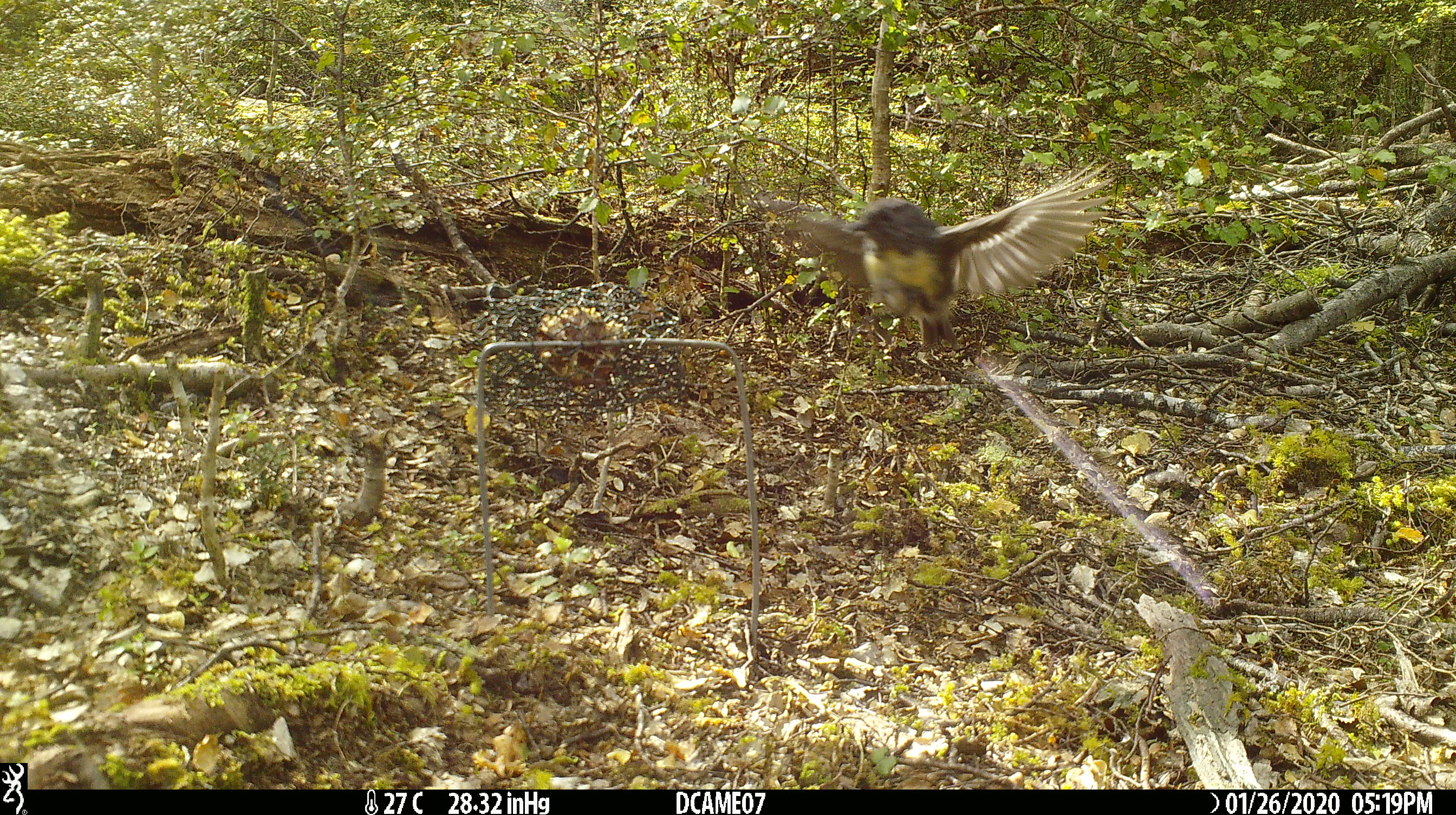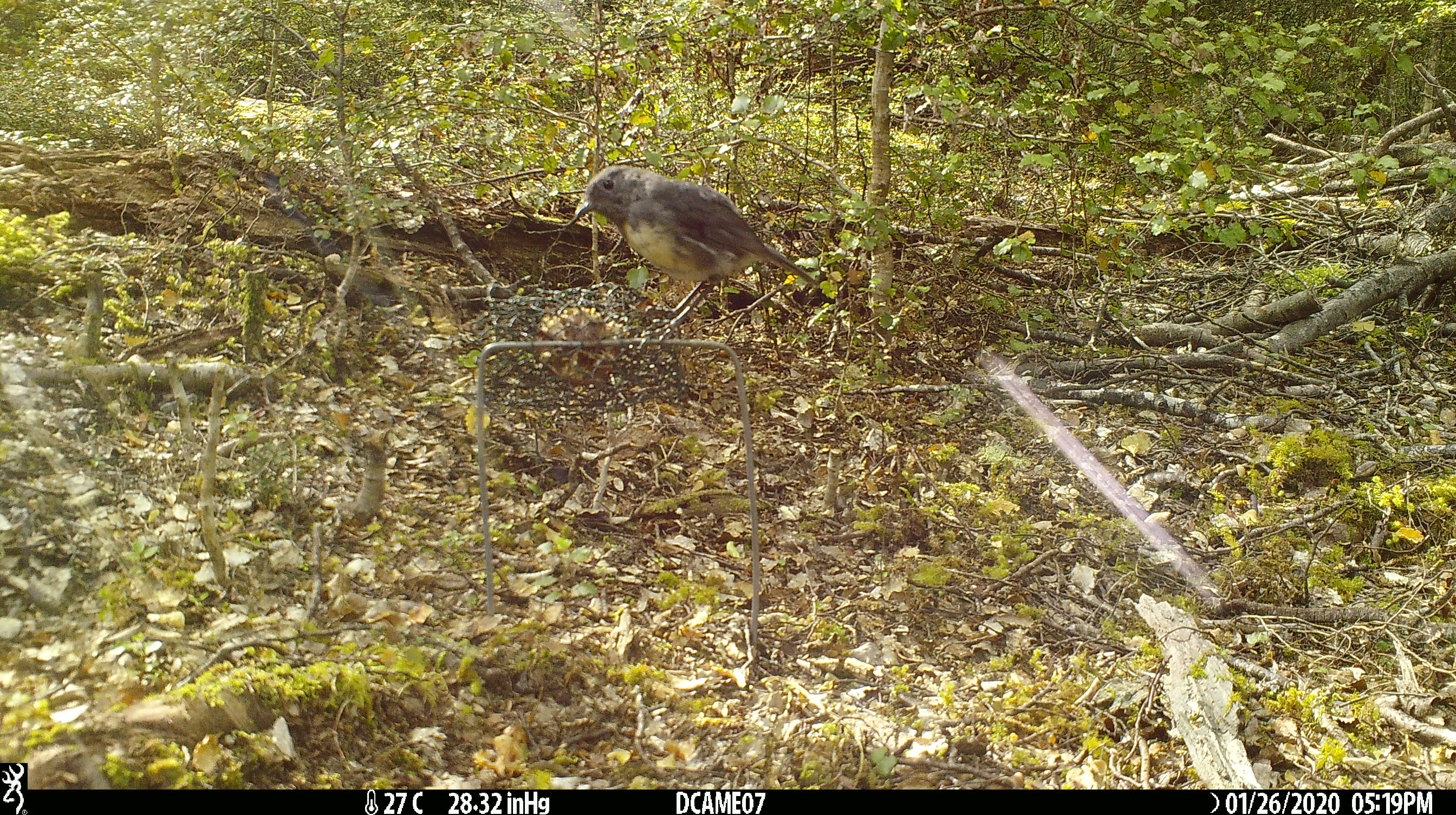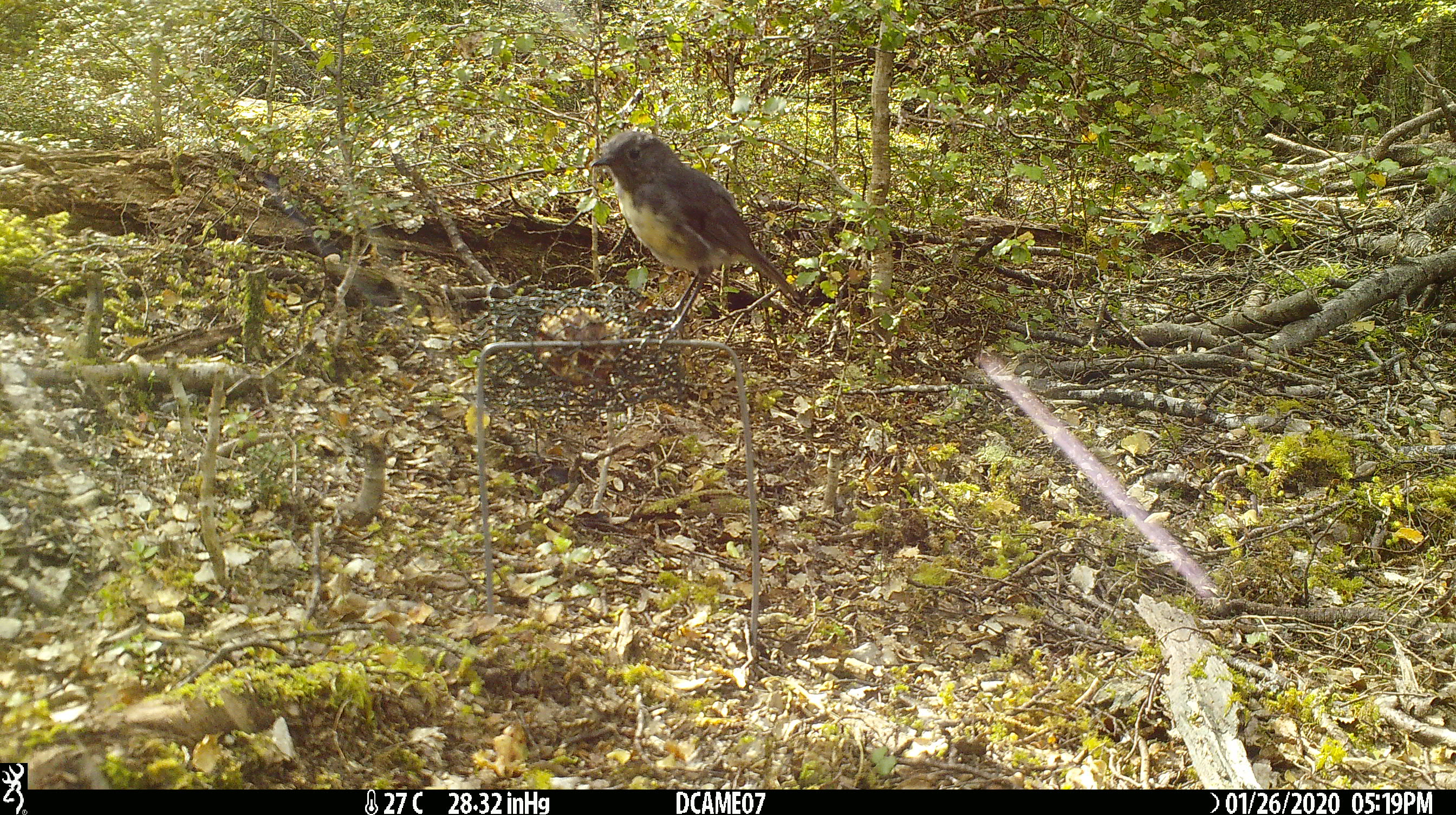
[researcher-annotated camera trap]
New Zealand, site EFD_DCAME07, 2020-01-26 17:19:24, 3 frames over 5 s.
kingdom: Animalia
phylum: Chordata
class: Aves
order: Passeriformes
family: Petroicidae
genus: Petroica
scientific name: Petroica australis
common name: new zealand robin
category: robin